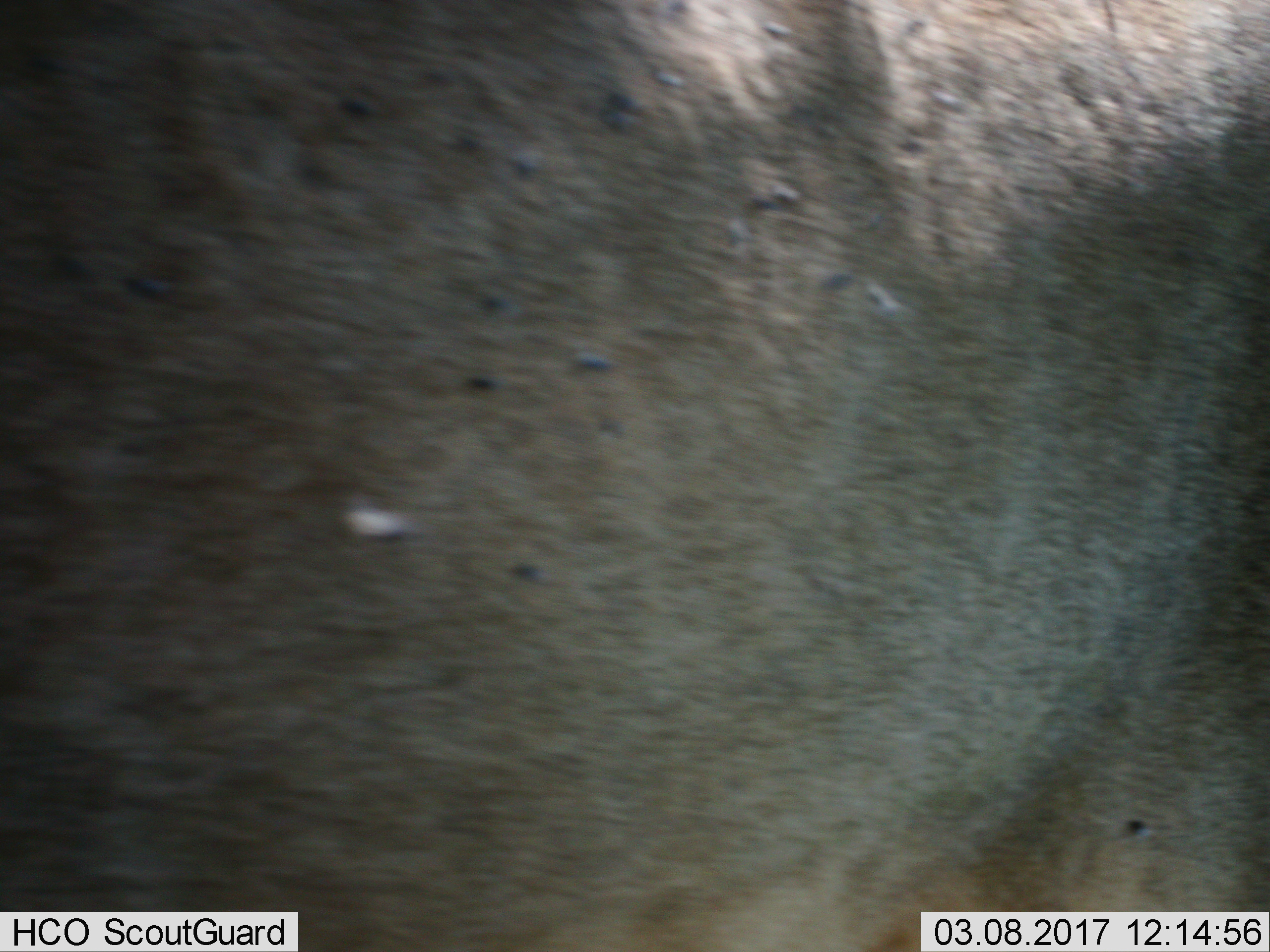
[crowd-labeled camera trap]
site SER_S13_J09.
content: unidentified animal